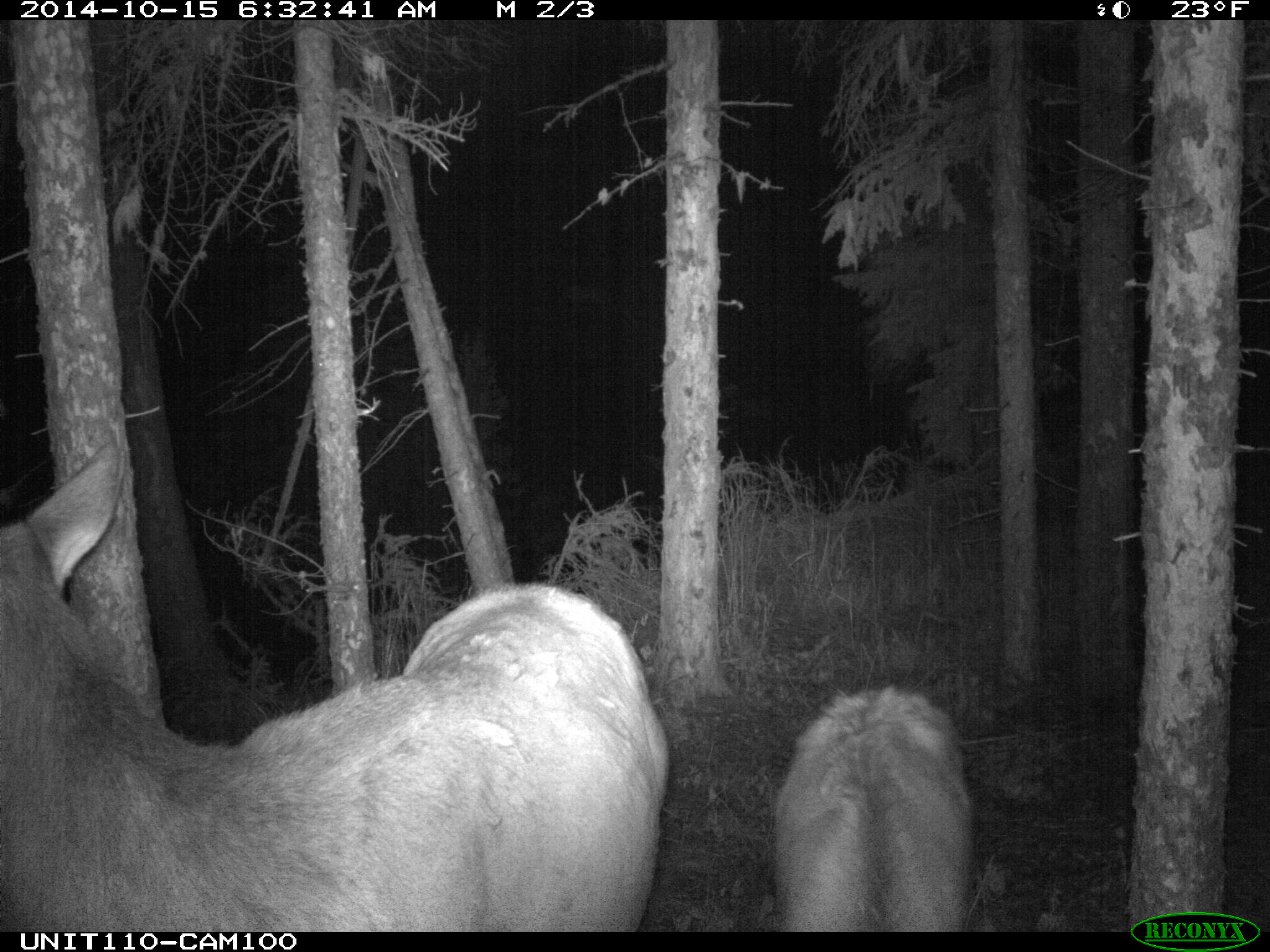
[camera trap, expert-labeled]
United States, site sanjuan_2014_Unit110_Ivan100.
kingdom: Animalia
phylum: Chordata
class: Mammalia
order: Artiodactyla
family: Cervidae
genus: Cervus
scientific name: Cervus elaphus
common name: red deer